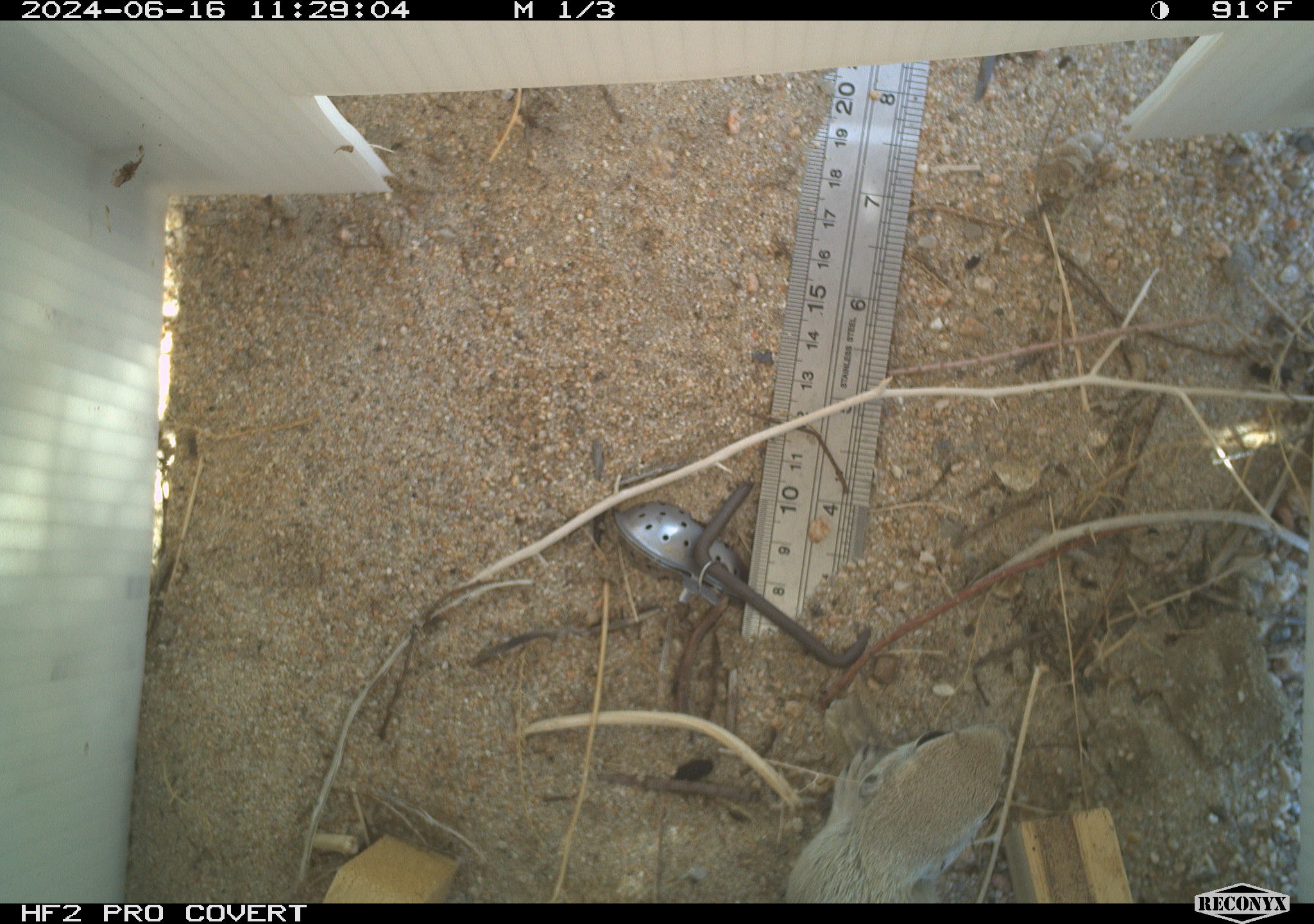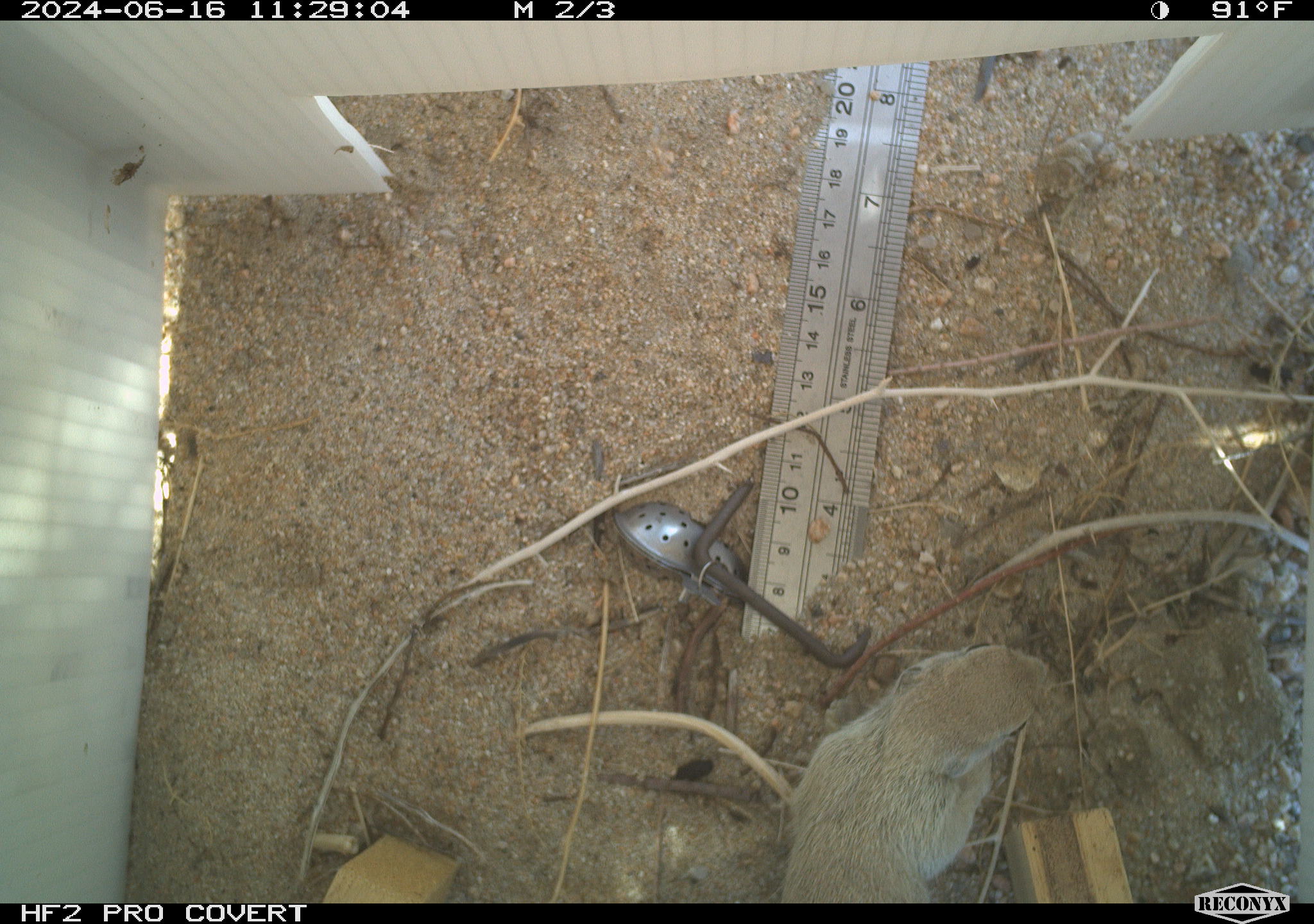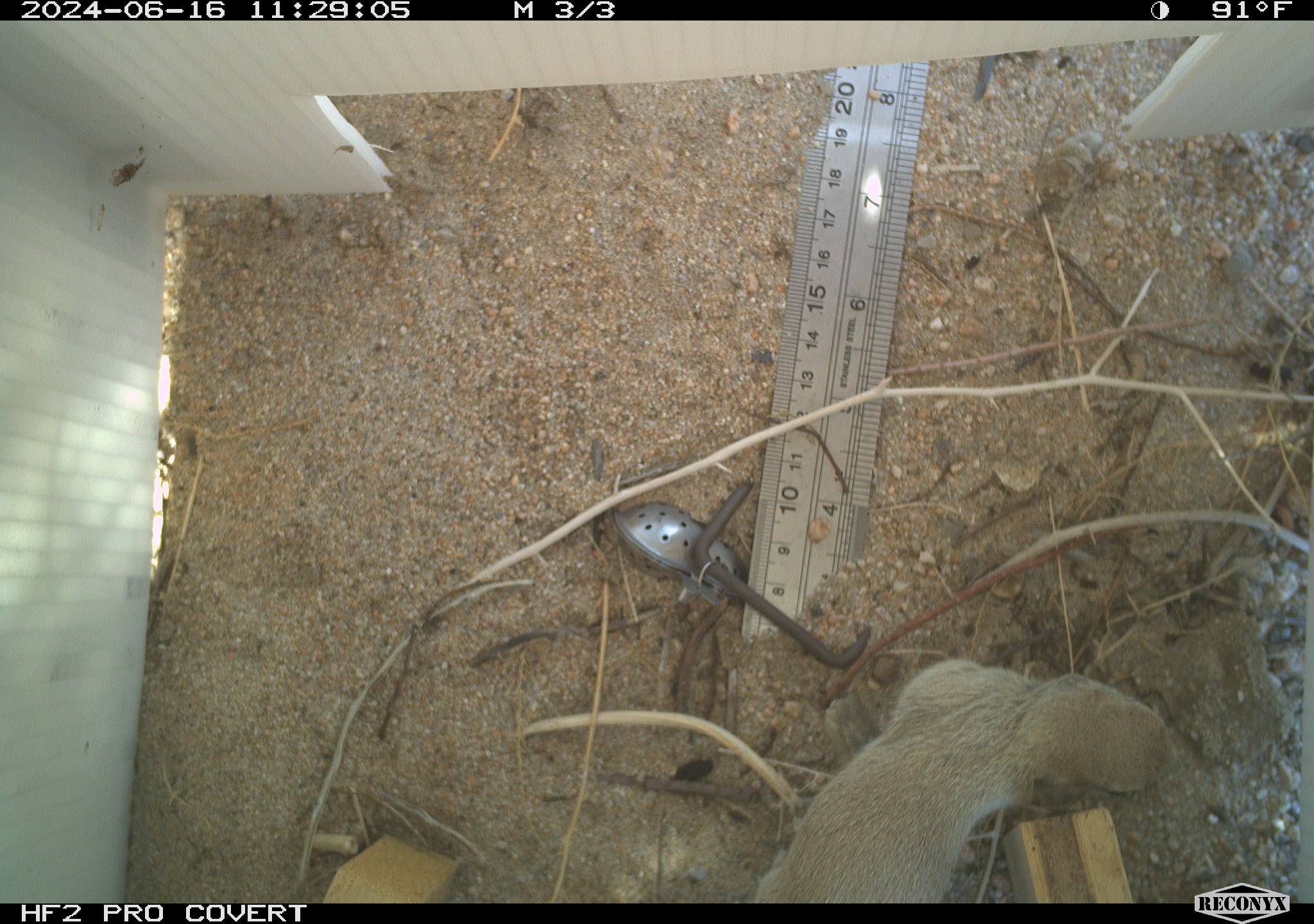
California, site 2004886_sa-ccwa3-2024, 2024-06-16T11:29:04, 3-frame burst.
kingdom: Animalia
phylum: Chordata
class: Mammalia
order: Rodentia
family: Sciuridae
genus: Xerospermophilus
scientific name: Xerospermophilus tereticaudus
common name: round-tailed ground squirrel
Round-tailed ground squirrel (Xerospermophilus tereticaudus).